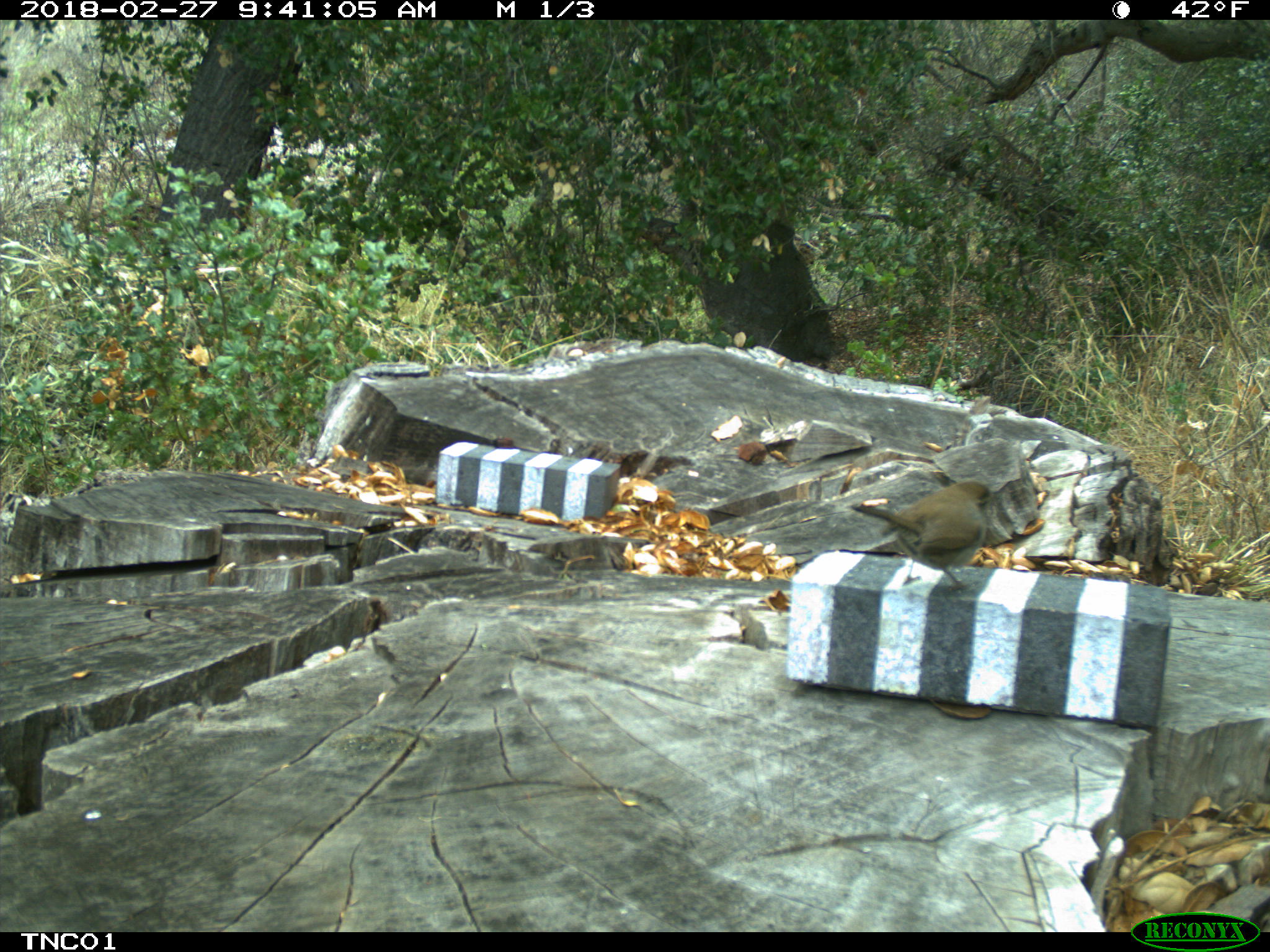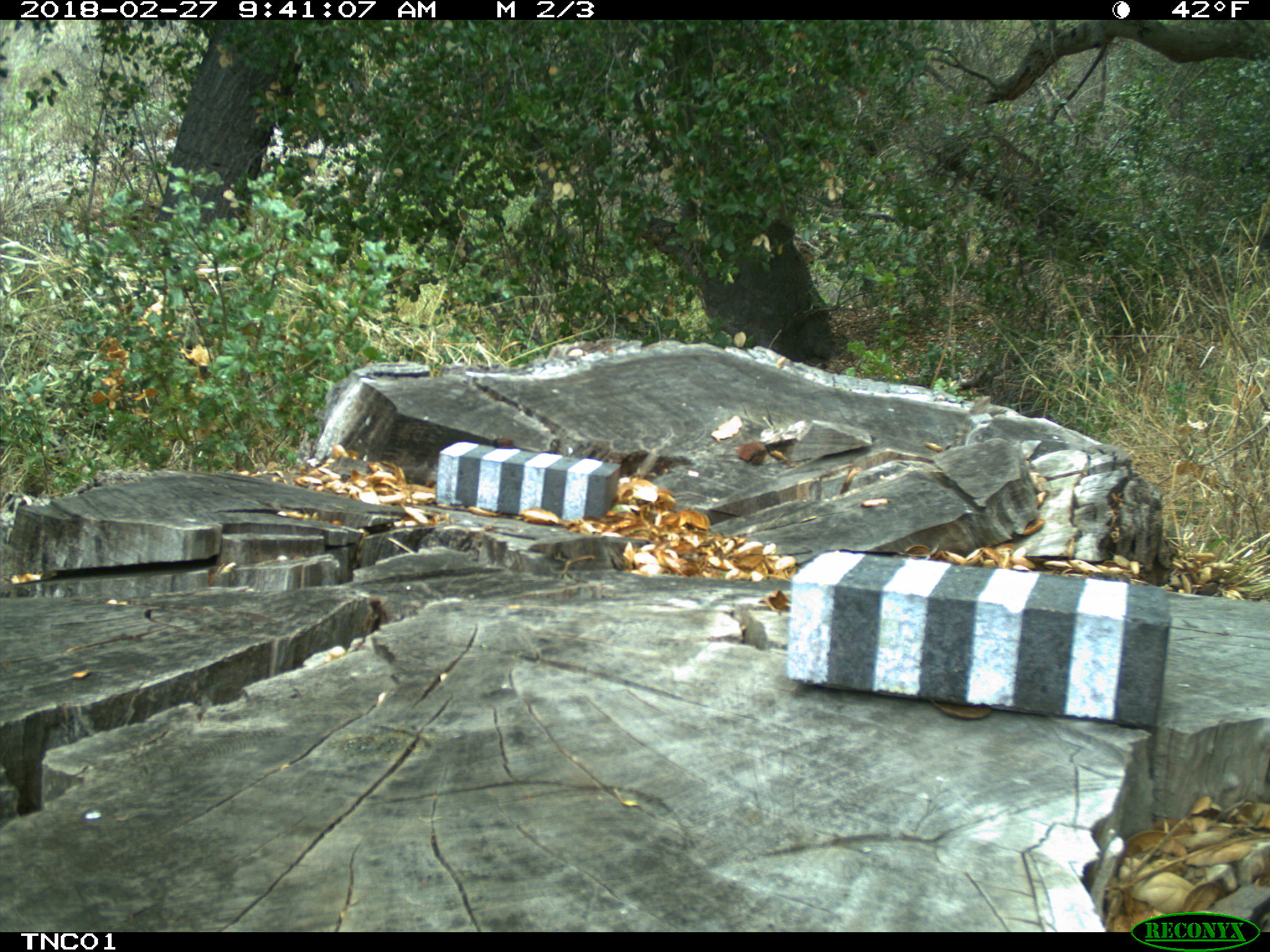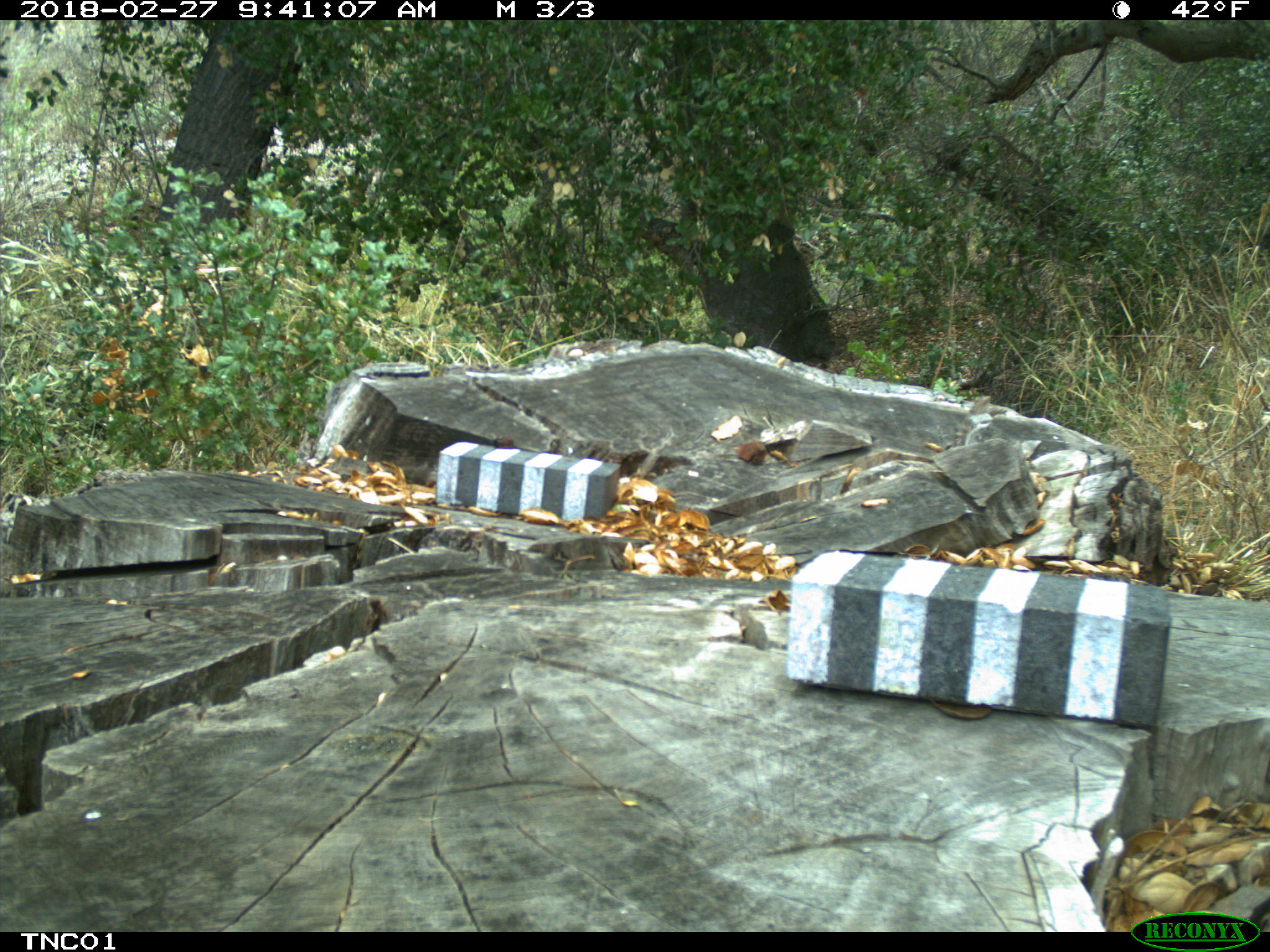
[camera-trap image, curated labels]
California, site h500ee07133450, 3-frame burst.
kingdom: Animalia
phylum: Chordata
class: Aves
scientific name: Aves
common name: bird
Bird (Aves).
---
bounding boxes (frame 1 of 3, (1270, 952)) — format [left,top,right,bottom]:
bird: [852,480,990,591]